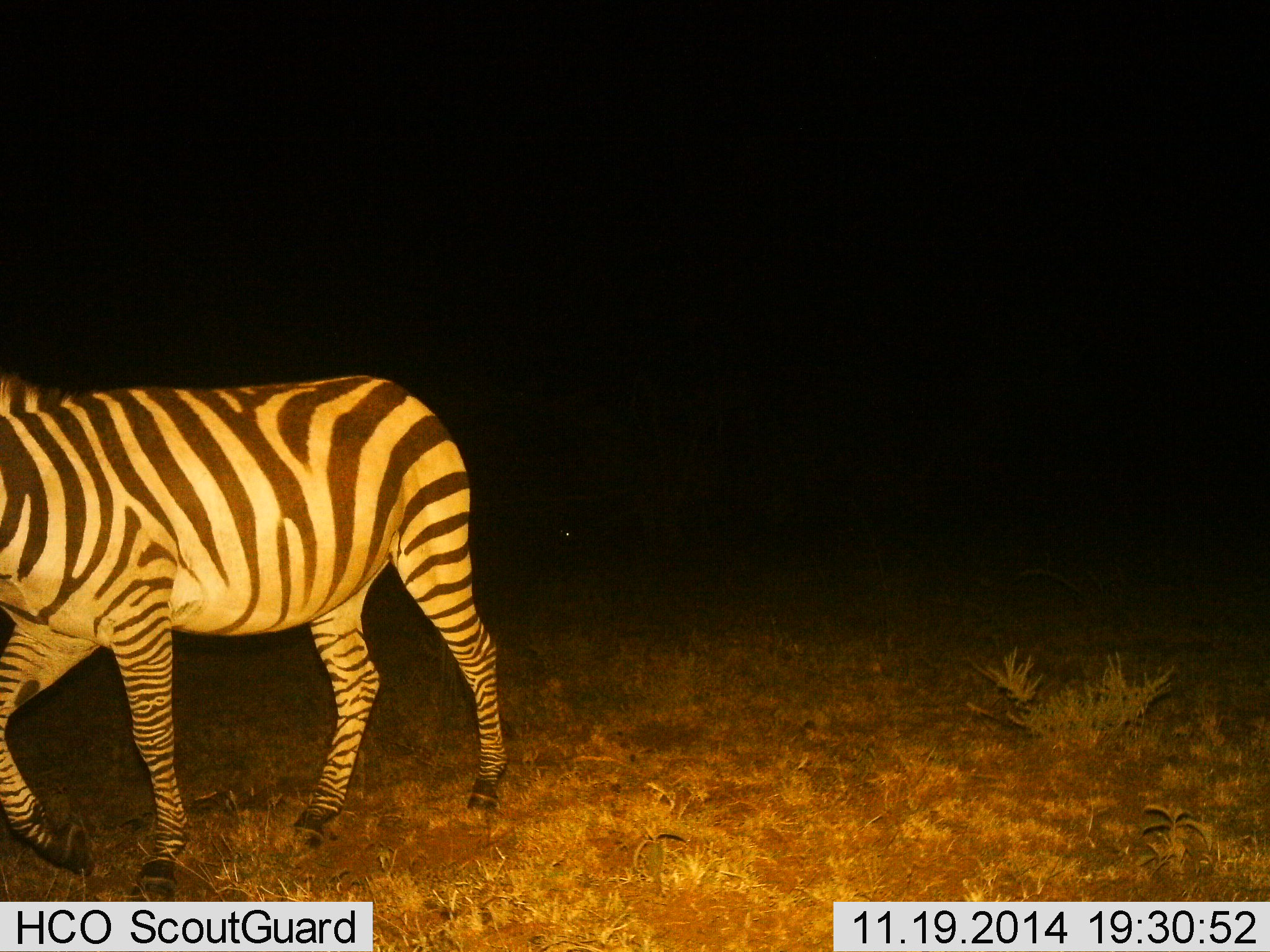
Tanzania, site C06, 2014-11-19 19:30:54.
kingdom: Animalia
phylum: Chordata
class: Mammalia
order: Perissodactyla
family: Equidae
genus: Equus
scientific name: Equus quagga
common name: plains zebra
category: zebra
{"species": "zebra (plains zebra) (Equus quagga)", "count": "1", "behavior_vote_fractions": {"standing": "10%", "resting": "0%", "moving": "90%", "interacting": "0%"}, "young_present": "0%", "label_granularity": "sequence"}